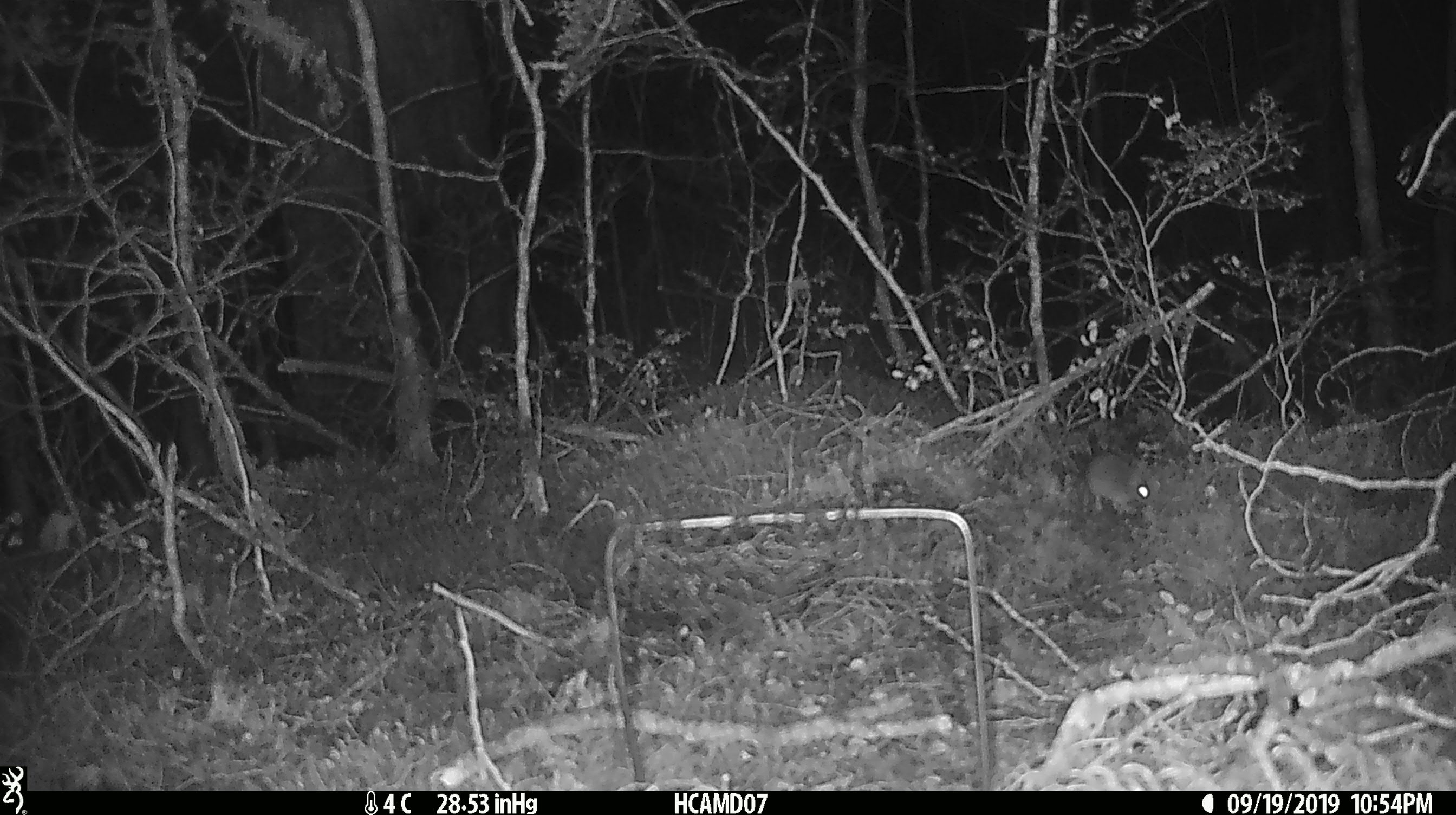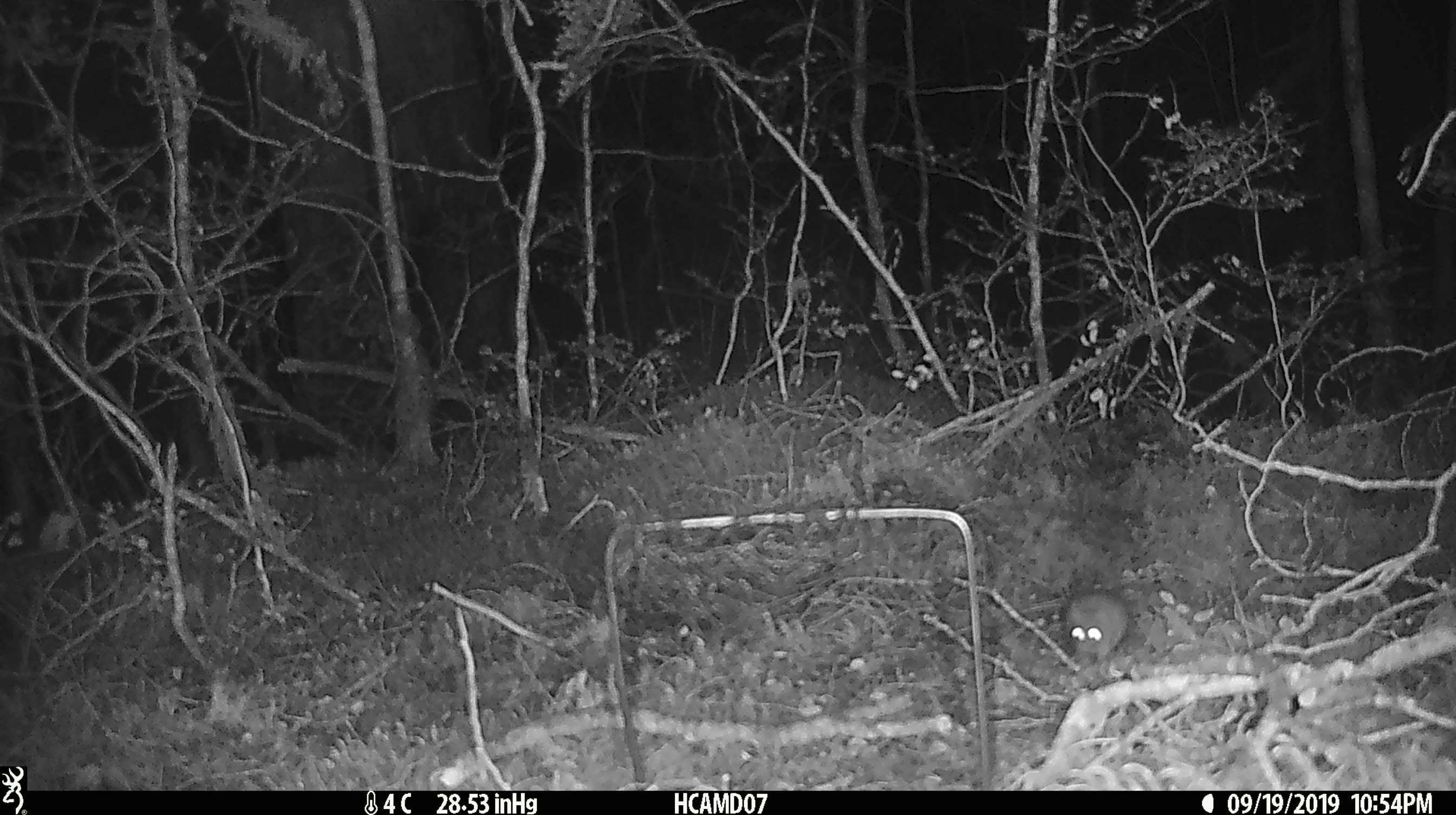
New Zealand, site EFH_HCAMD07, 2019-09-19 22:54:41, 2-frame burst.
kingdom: Animalia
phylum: Chordata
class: Mammalia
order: Rodentia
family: Muridae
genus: Mus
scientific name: Mus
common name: mouse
Mouse (Mus).